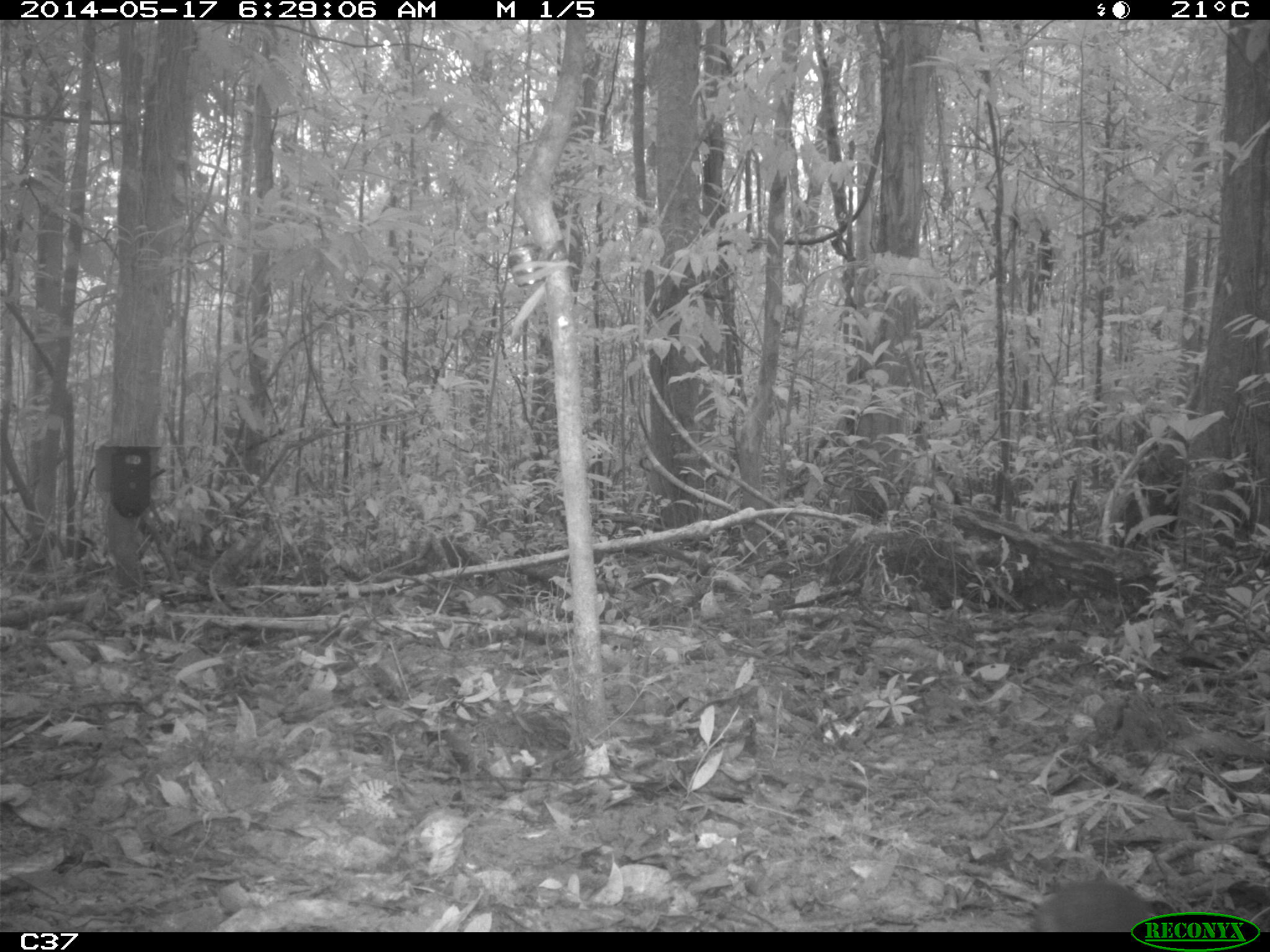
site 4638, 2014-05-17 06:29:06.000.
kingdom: Animalia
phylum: Chordata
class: Mammalia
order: Rodentia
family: Dasyproctidae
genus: Myoprocta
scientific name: Myoprocta pratti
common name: green acouchi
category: myoprocta pratii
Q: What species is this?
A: Myoprocta pratii (green acouchi) (Myoprocta pratti).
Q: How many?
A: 1.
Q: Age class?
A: Adult.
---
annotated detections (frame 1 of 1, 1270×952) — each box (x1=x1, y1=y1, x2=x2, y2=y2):
myoprocta pratii: (x1=1027, y1=880, x2=1176, y2=930)